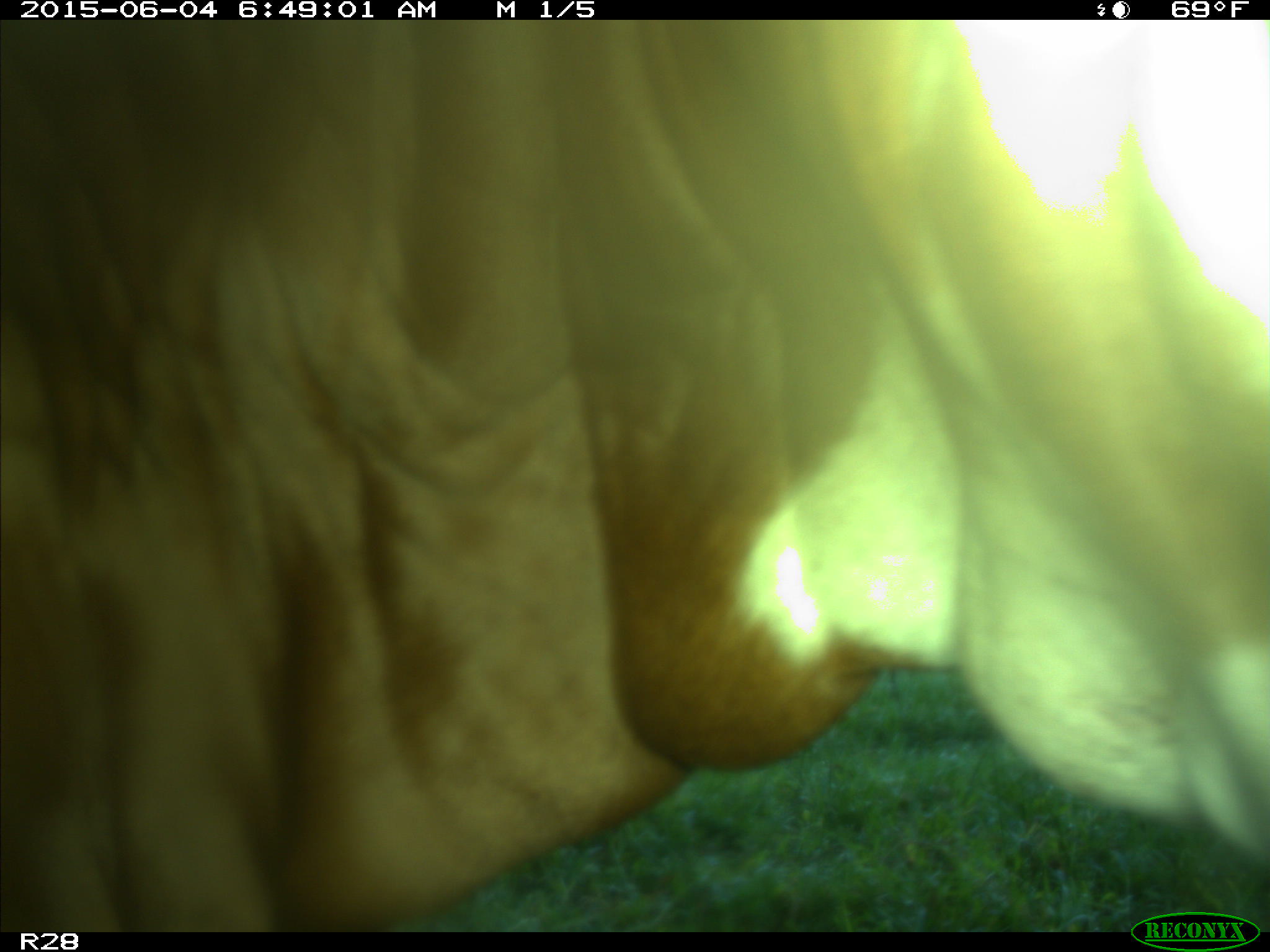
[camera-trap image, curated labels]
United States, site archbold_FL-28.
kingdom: Animalia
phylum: Chordata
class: Mammalia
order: Artiodactyla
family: Bovidae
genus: Bos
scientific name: Bos taurus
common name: domestic cow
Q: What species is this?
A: Bos taurus (domestic cow).